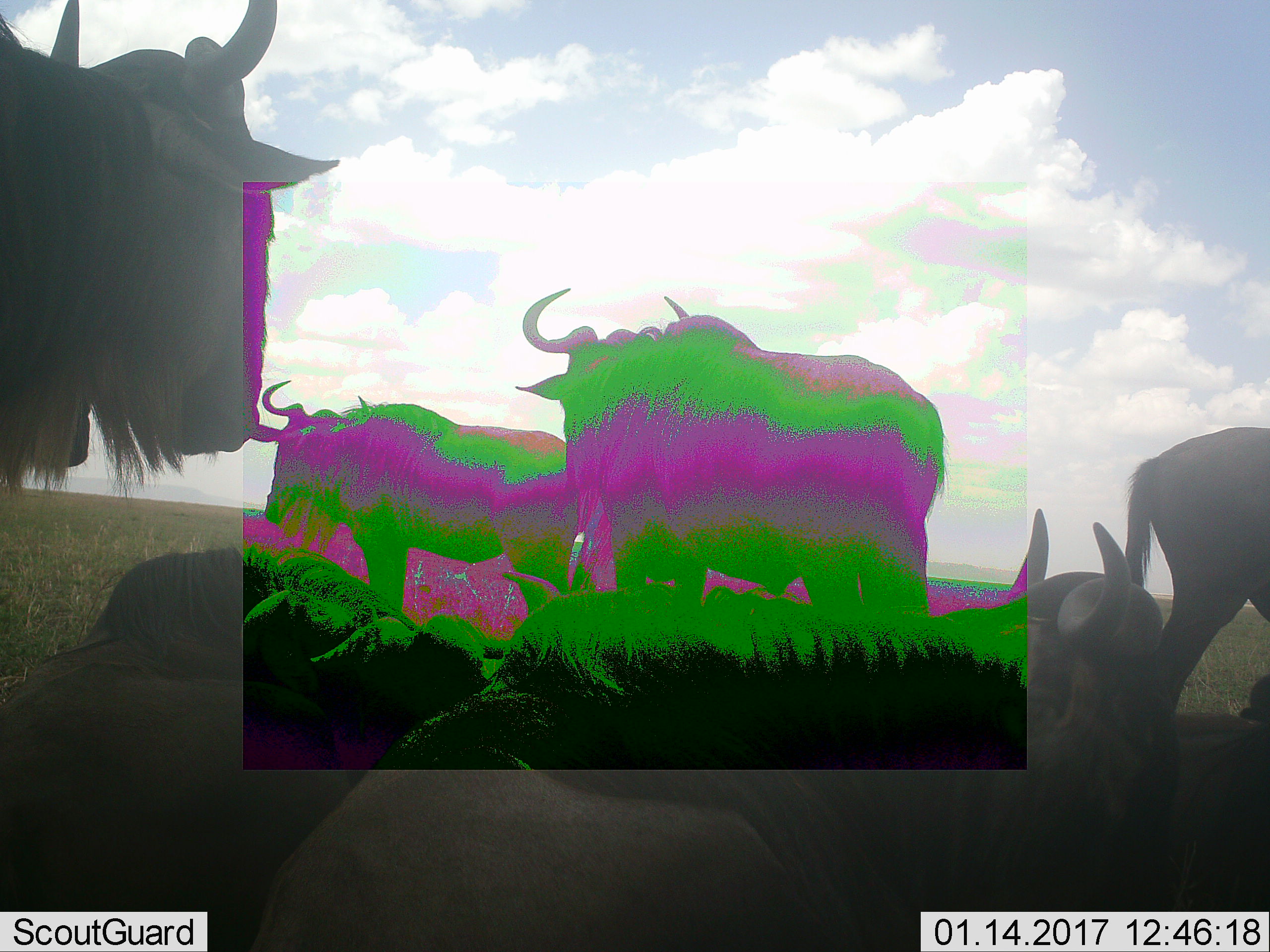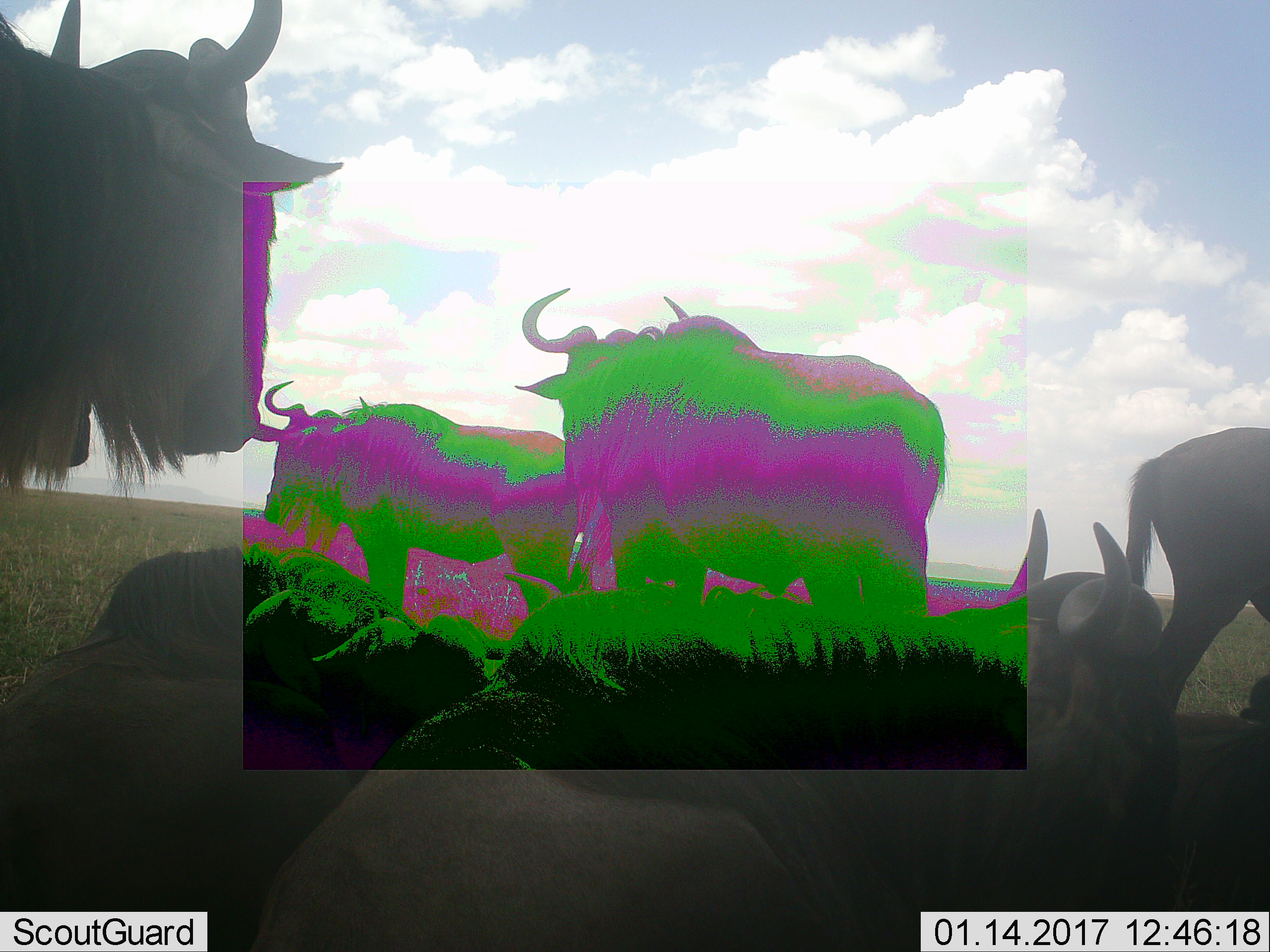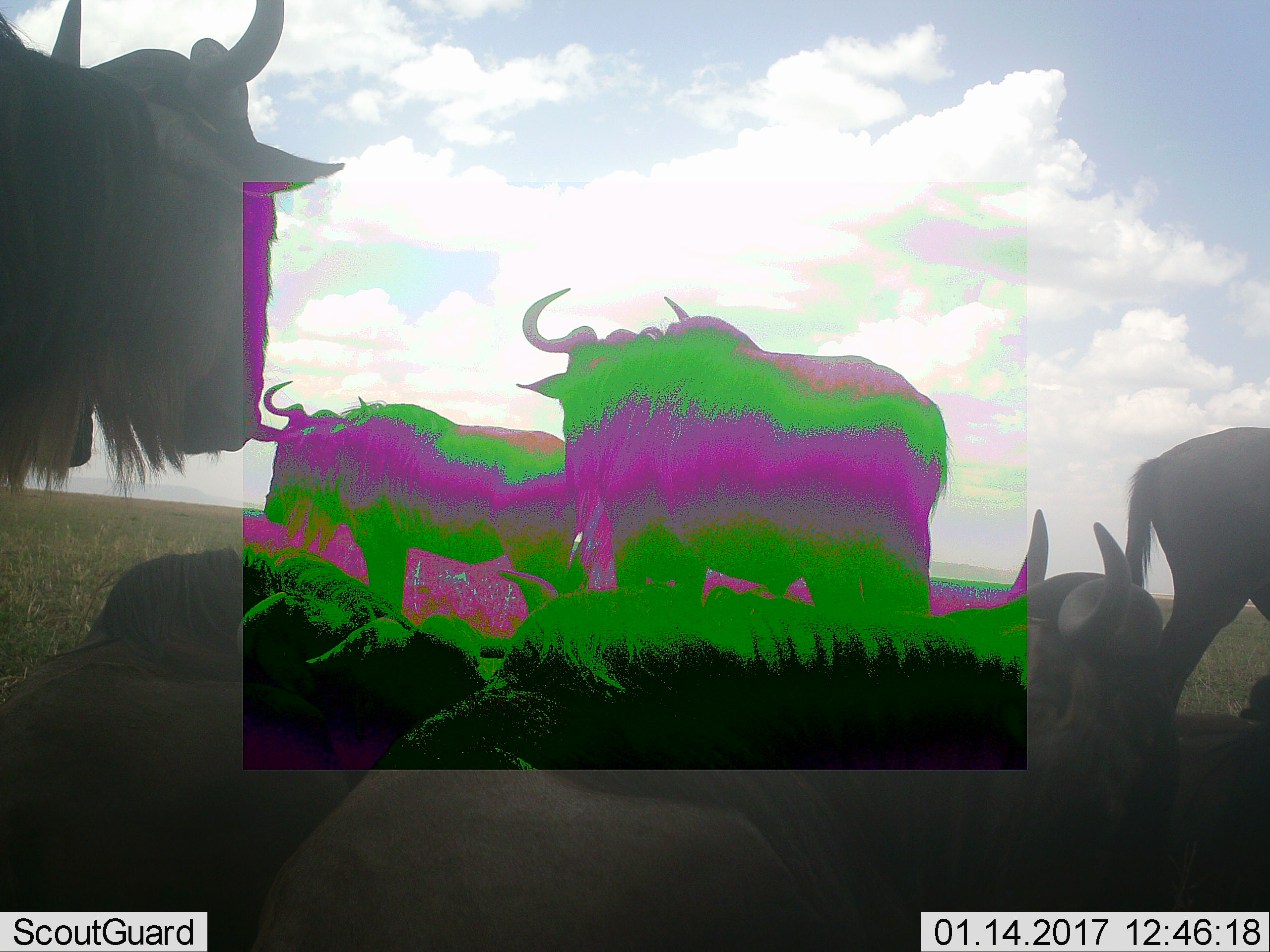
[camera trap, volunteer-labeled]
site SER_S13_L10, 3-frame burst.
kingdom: Animalia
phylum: Chordata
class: Mammalia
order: Artiodactyla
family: Bovidae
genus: Connochaetes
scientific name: Connochaetes taurinus taurinus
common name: blue wildebeest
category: wildebeestblue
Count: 7.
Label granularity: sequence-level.